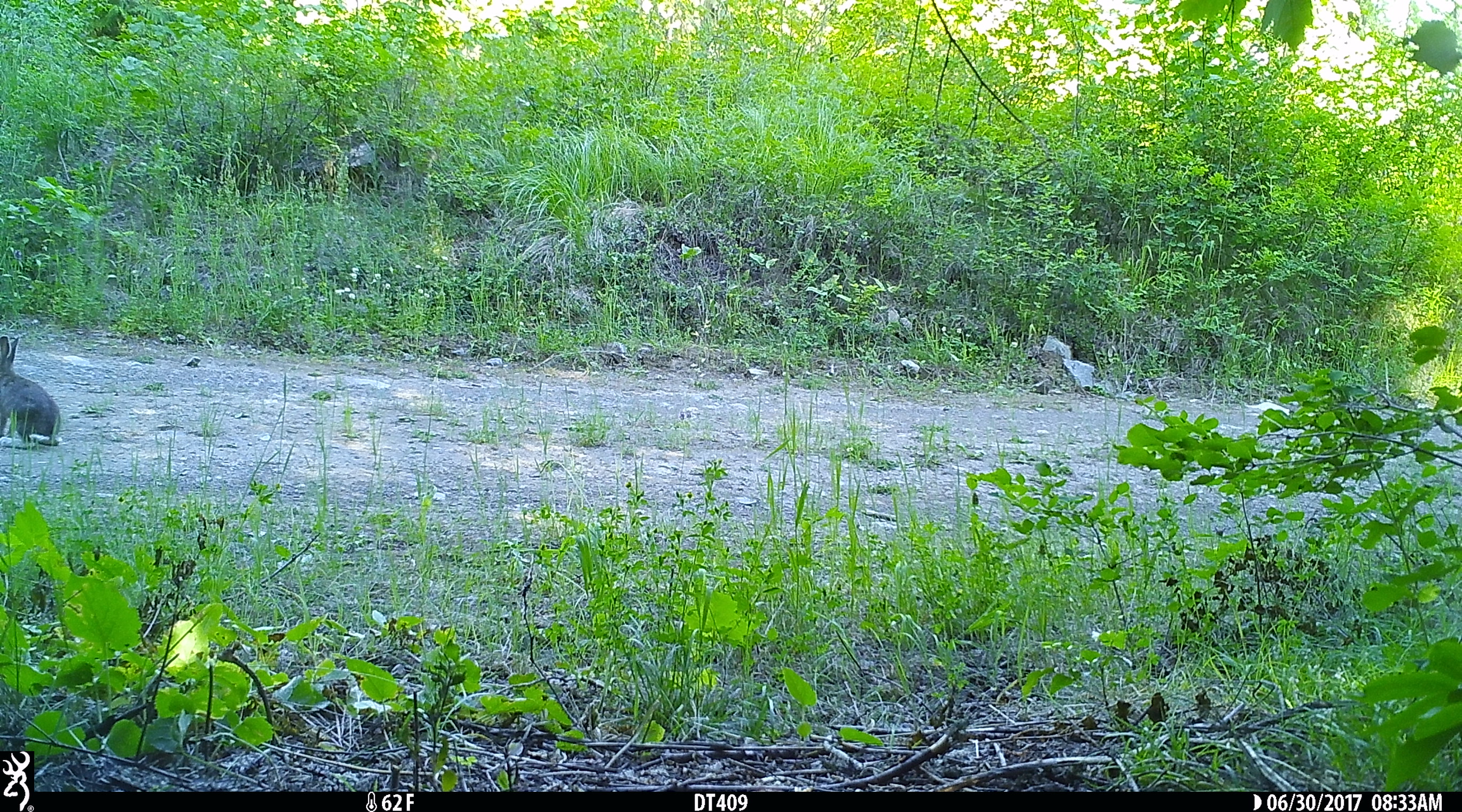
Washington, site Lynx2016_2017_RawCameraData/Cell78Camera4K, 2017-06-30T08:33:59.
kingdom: Animalia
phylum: Chordata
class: Mammalia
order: Lagomorpha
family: Leporidae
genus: Lepus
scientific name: Lepus americanus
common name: snowshoe hare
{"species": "Lepus americanus (snowshoe hare)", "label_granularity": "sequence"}